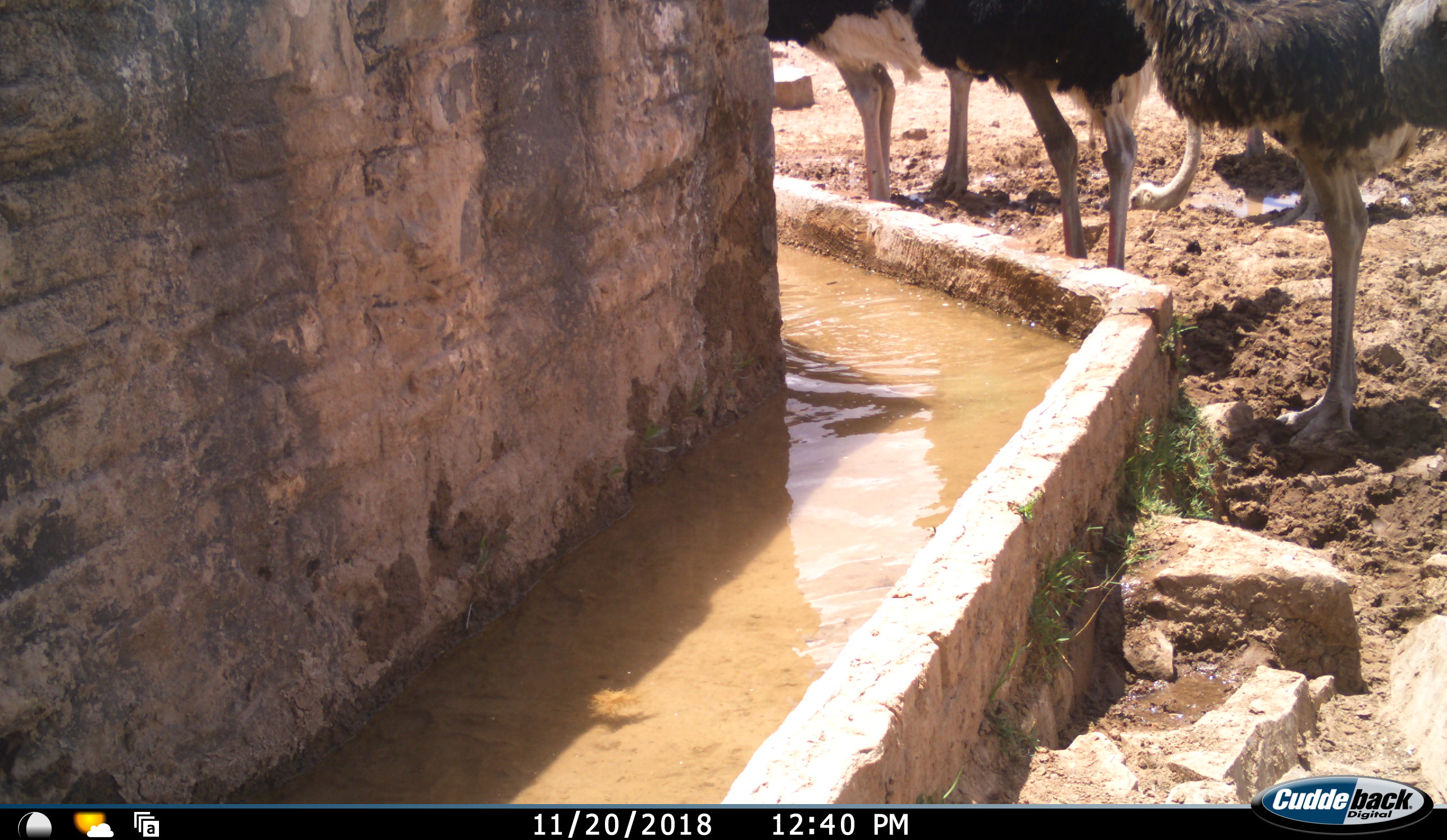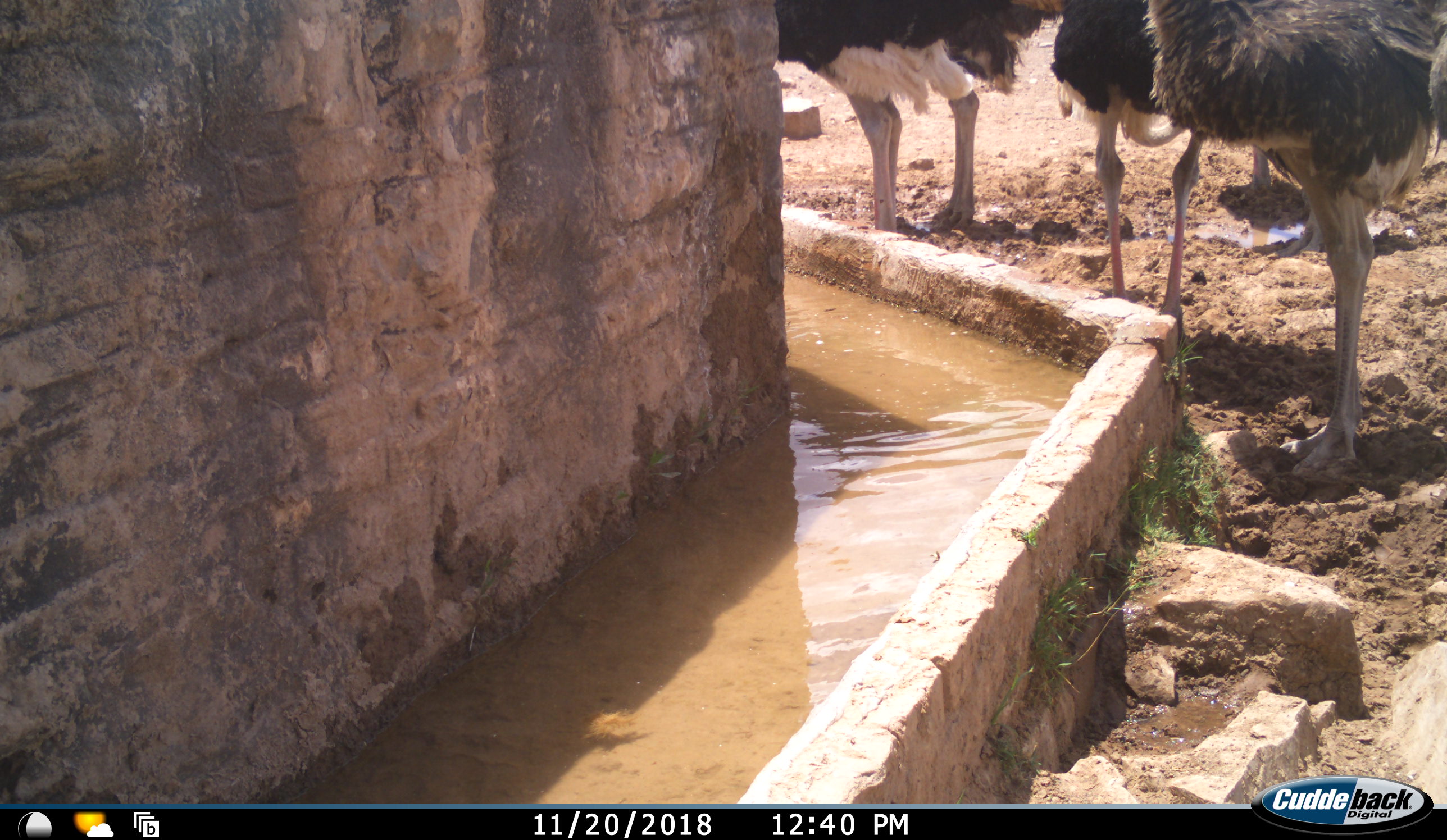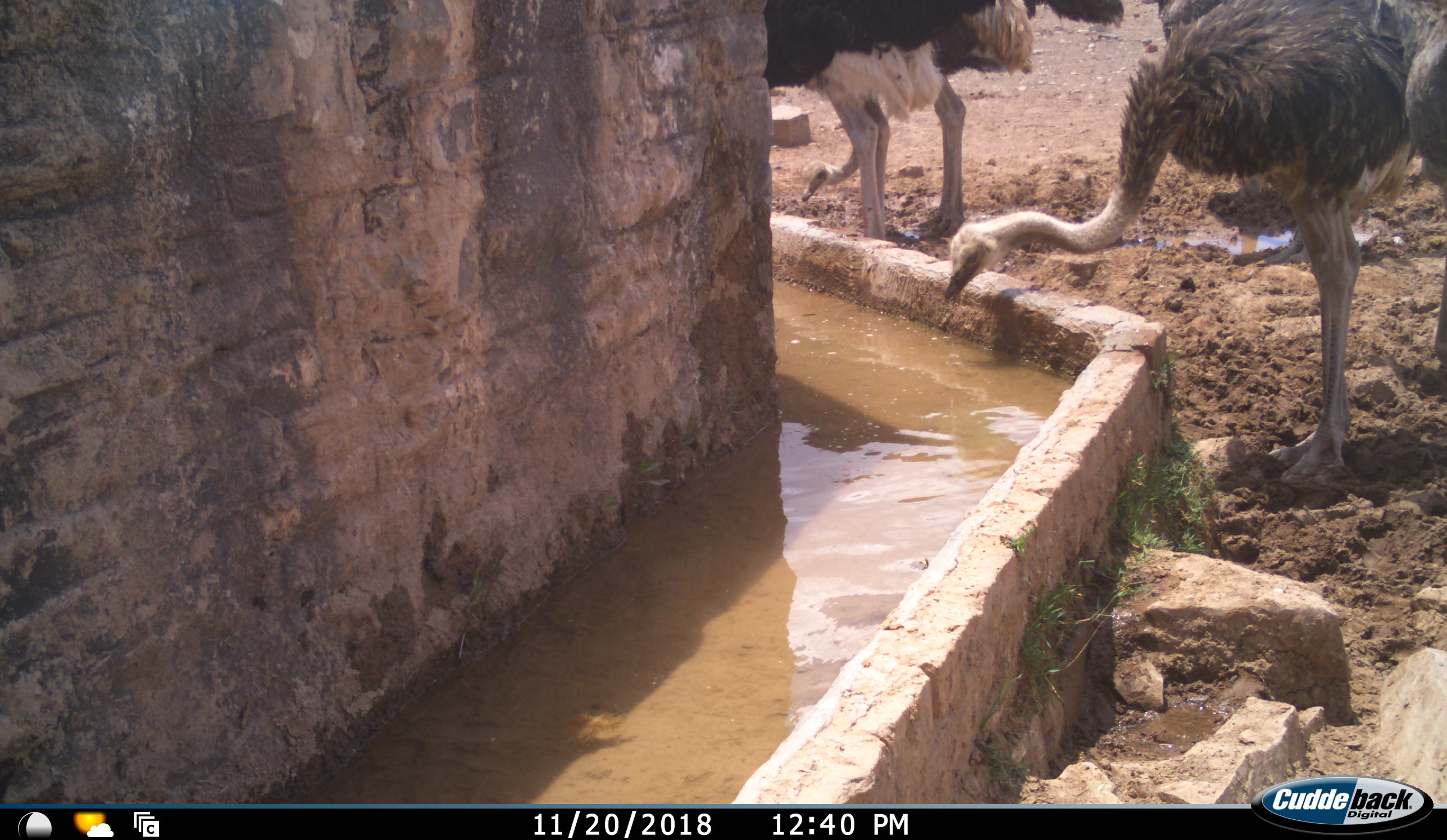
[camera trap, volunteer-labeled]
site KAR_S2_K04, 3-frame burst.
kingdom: Animalia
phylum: Chordata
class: Aves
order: Struthioniformes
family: Struthionidae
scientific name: Struthionidae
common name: ostrich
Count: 5.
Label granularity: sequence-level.